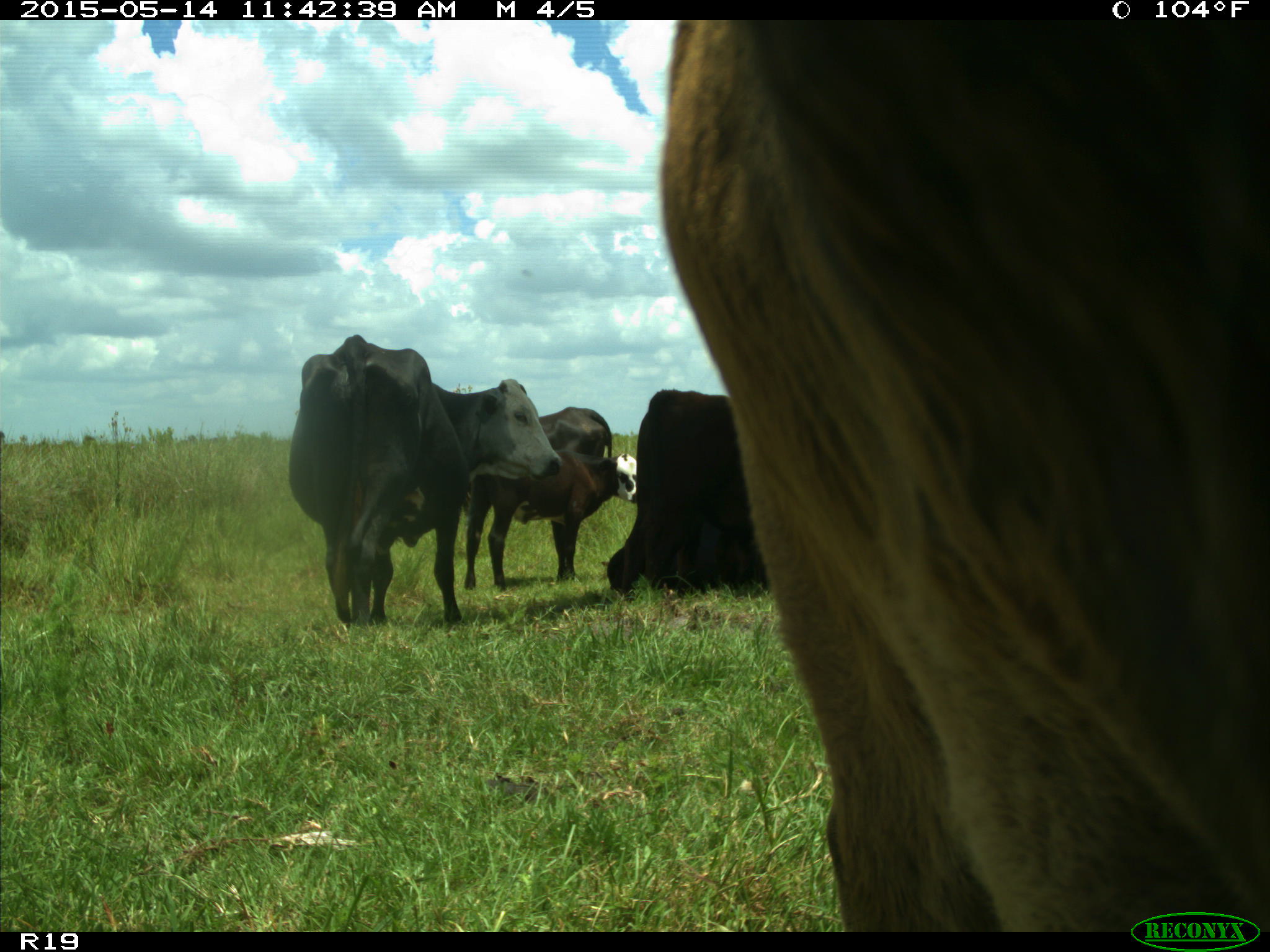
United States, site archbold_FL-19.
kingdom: Animalia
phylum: Chordata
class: Mammalia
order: Artiodactyla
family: Bovidae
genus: Bos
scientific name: Bos taurus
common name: domestic cow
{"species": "Bos taurus (domestic cow)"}